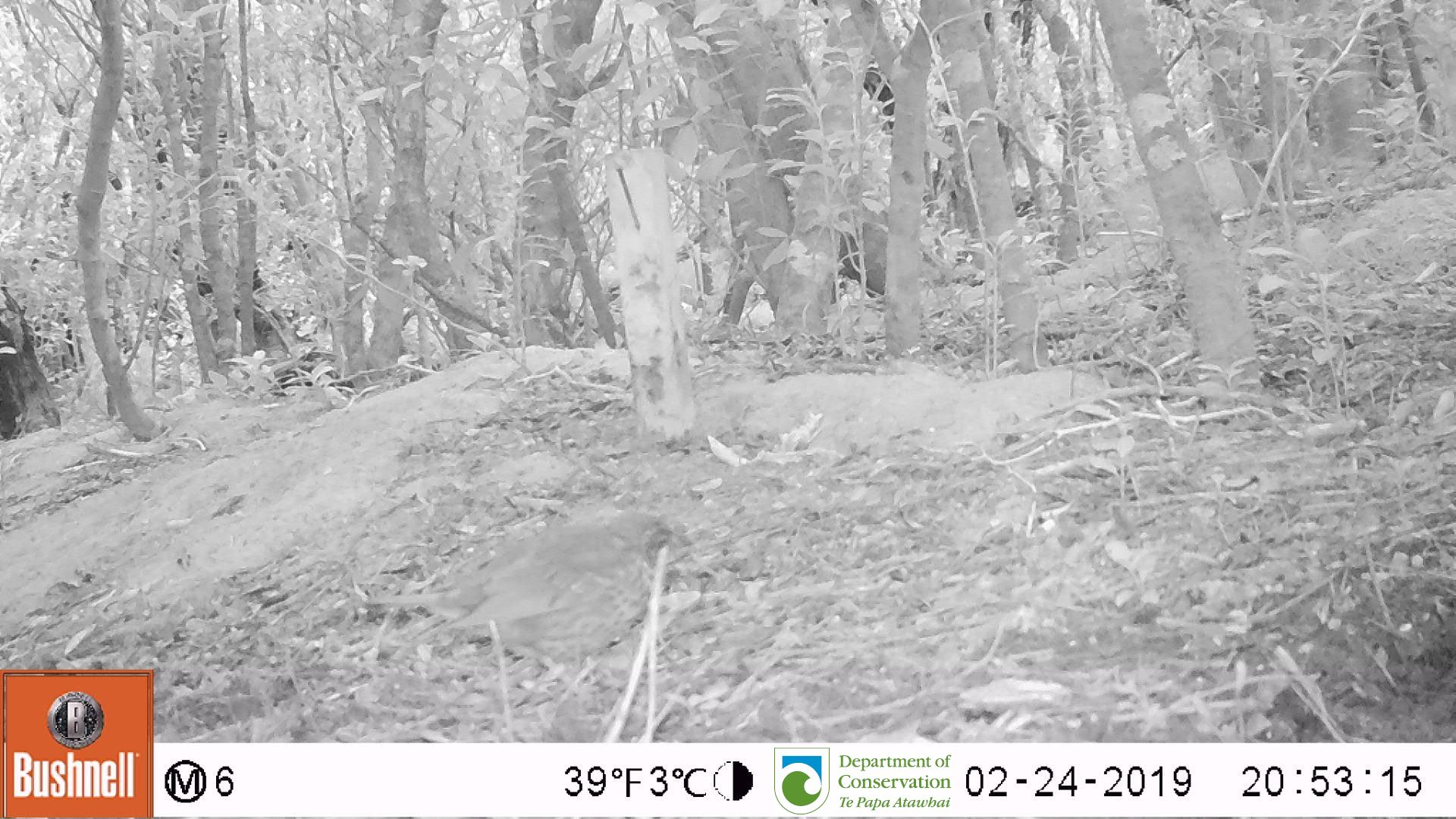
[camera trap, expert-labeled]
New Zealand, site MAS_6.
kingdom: Animalia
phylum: Chordata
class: Aves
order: Passeriformes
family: Turdidae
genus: Turdus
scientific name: Turdus philomelos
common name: song thrush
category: thrush